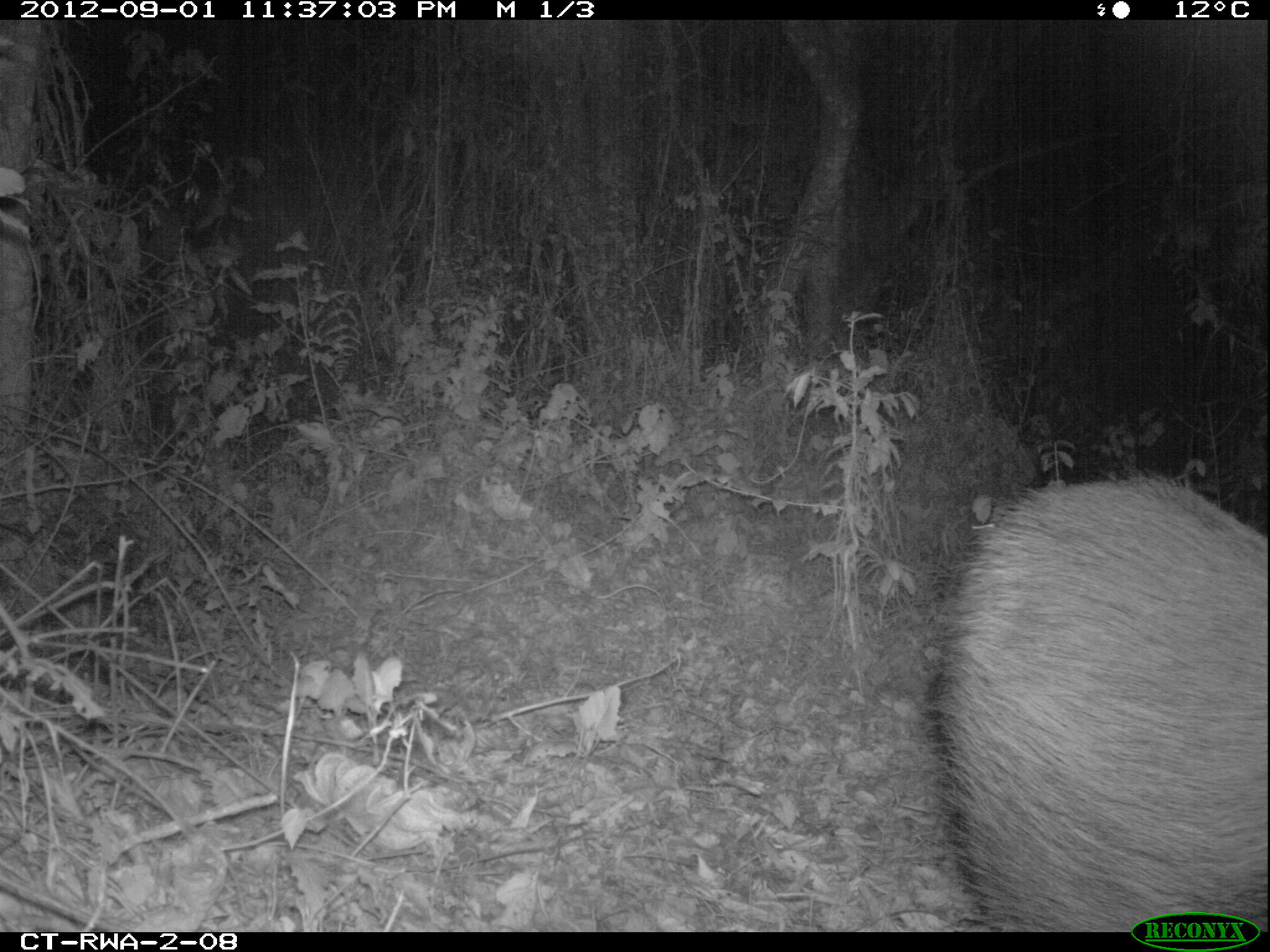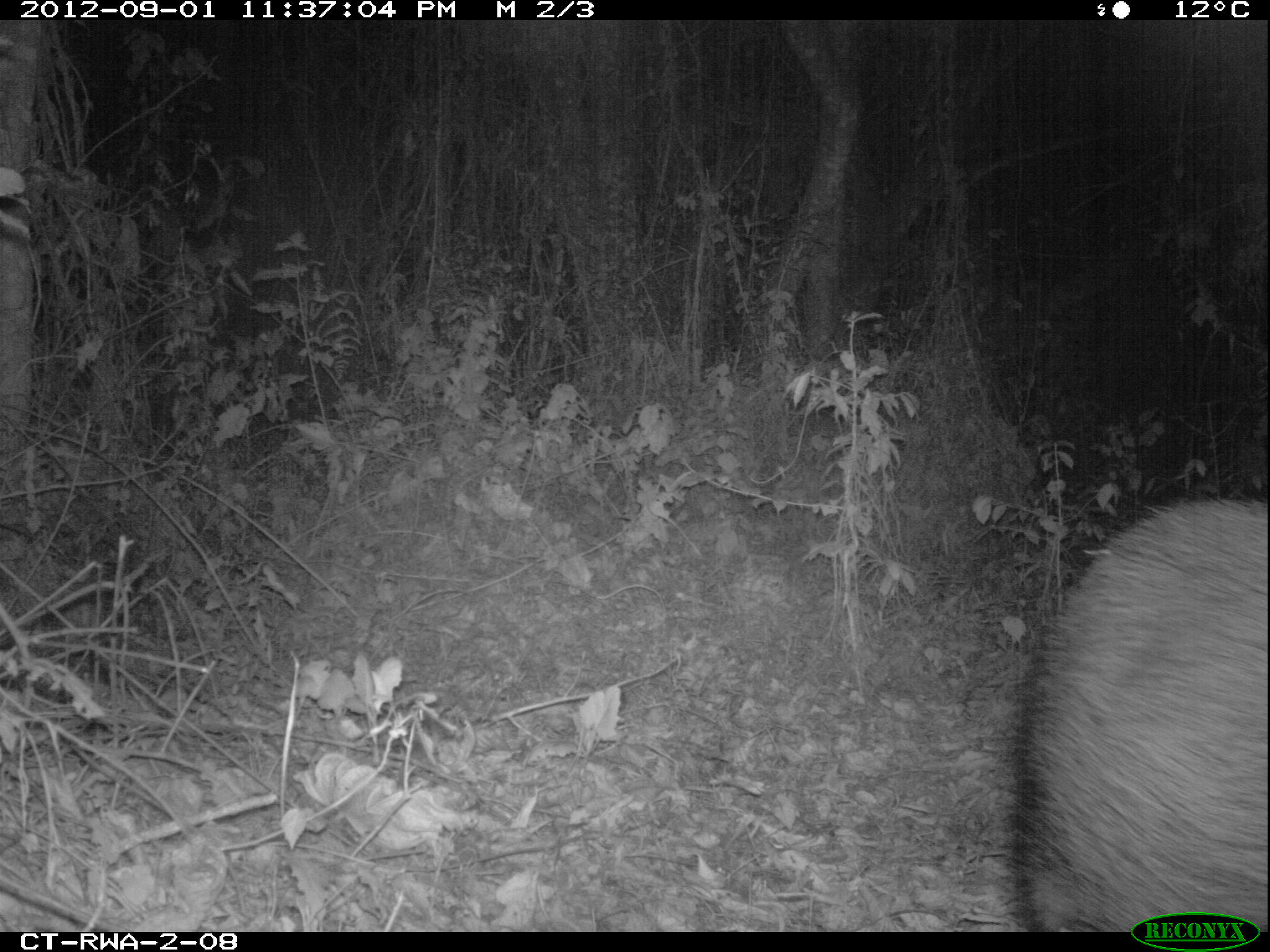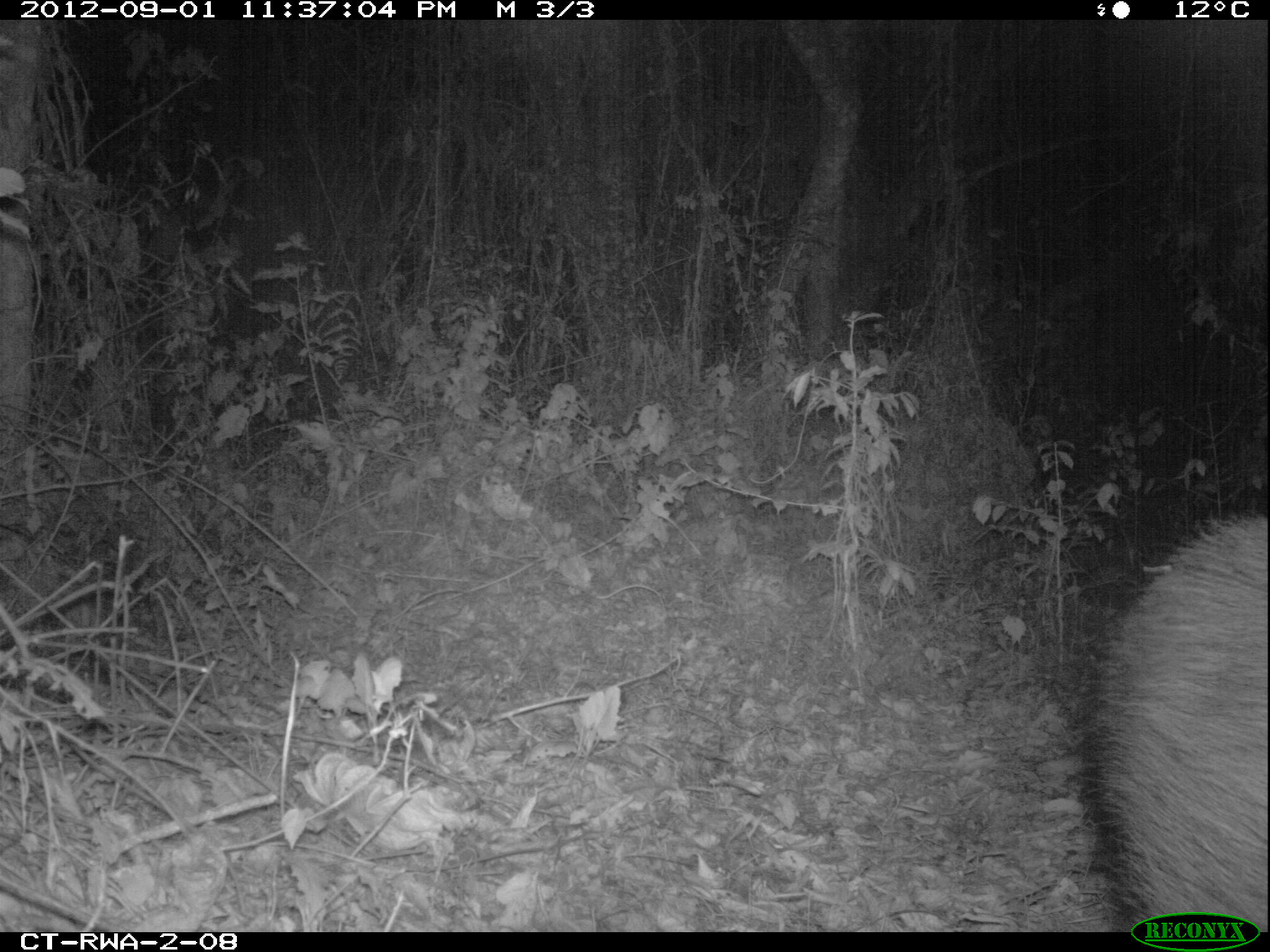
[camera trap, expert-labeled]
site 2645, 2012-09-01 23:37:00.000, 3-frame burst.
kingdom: Animalia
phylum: Chordata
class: Mammalia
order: Artiodactyla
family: Suidae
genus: Potamochoerus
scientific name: Potamochoerus larvatus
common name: bushpig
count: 1